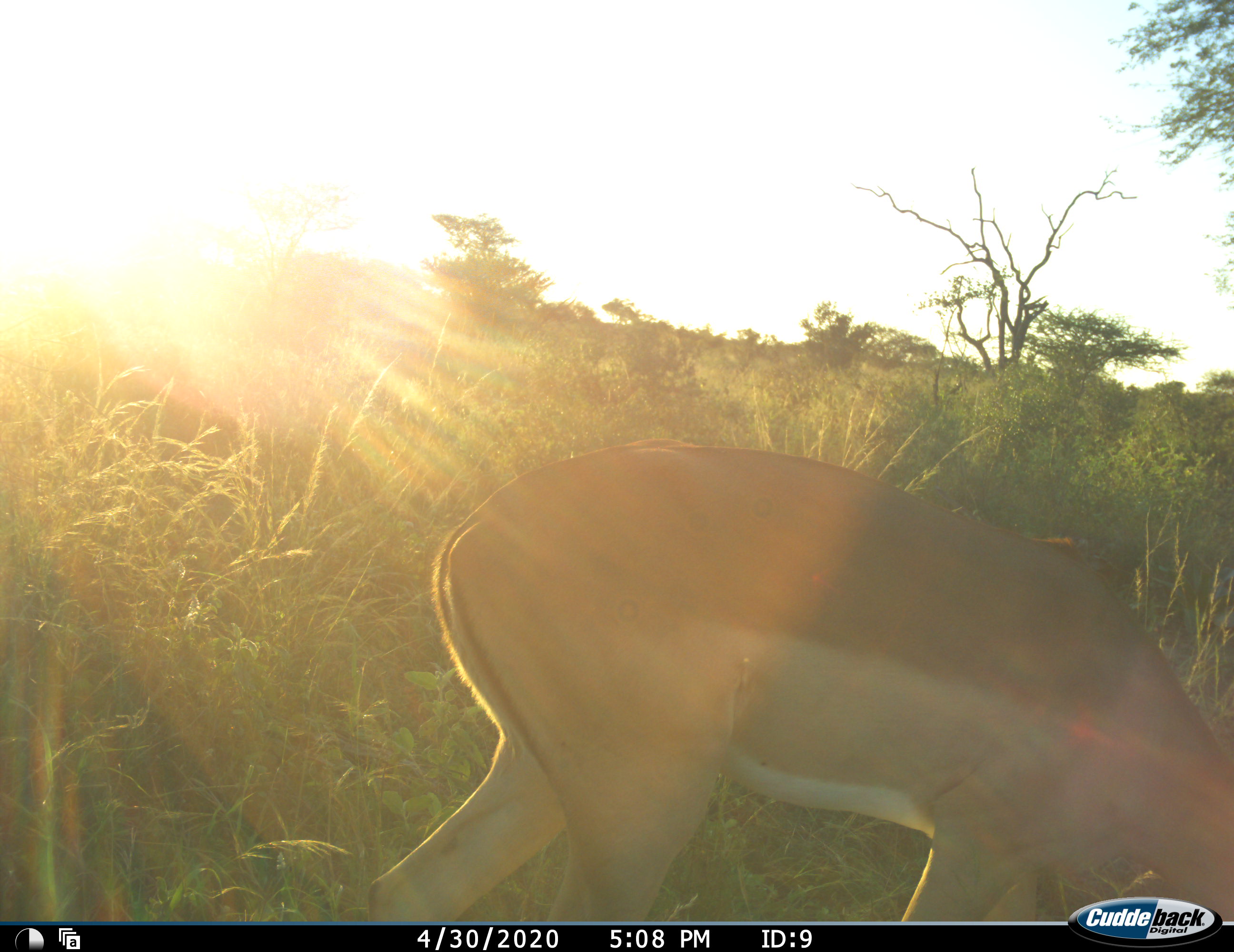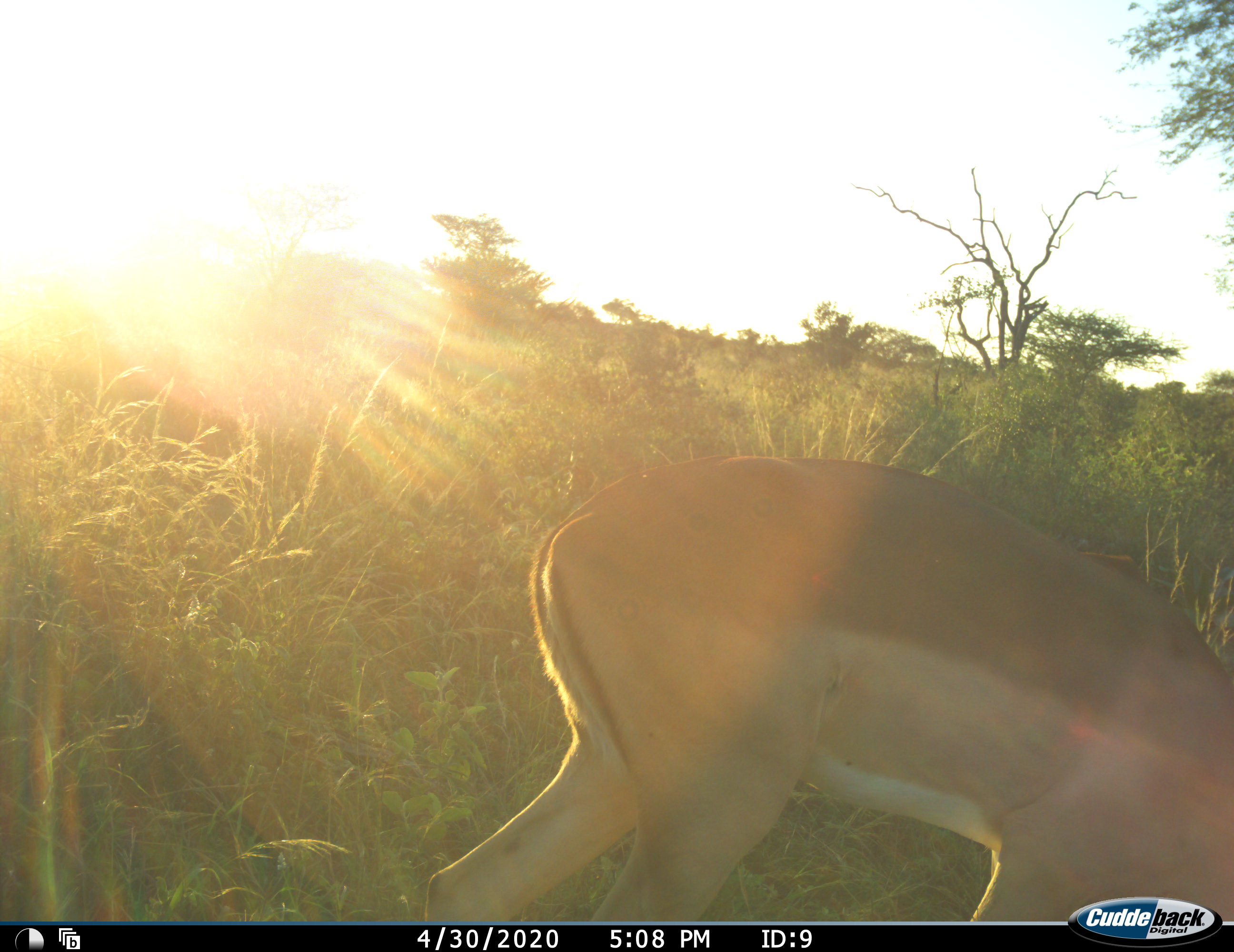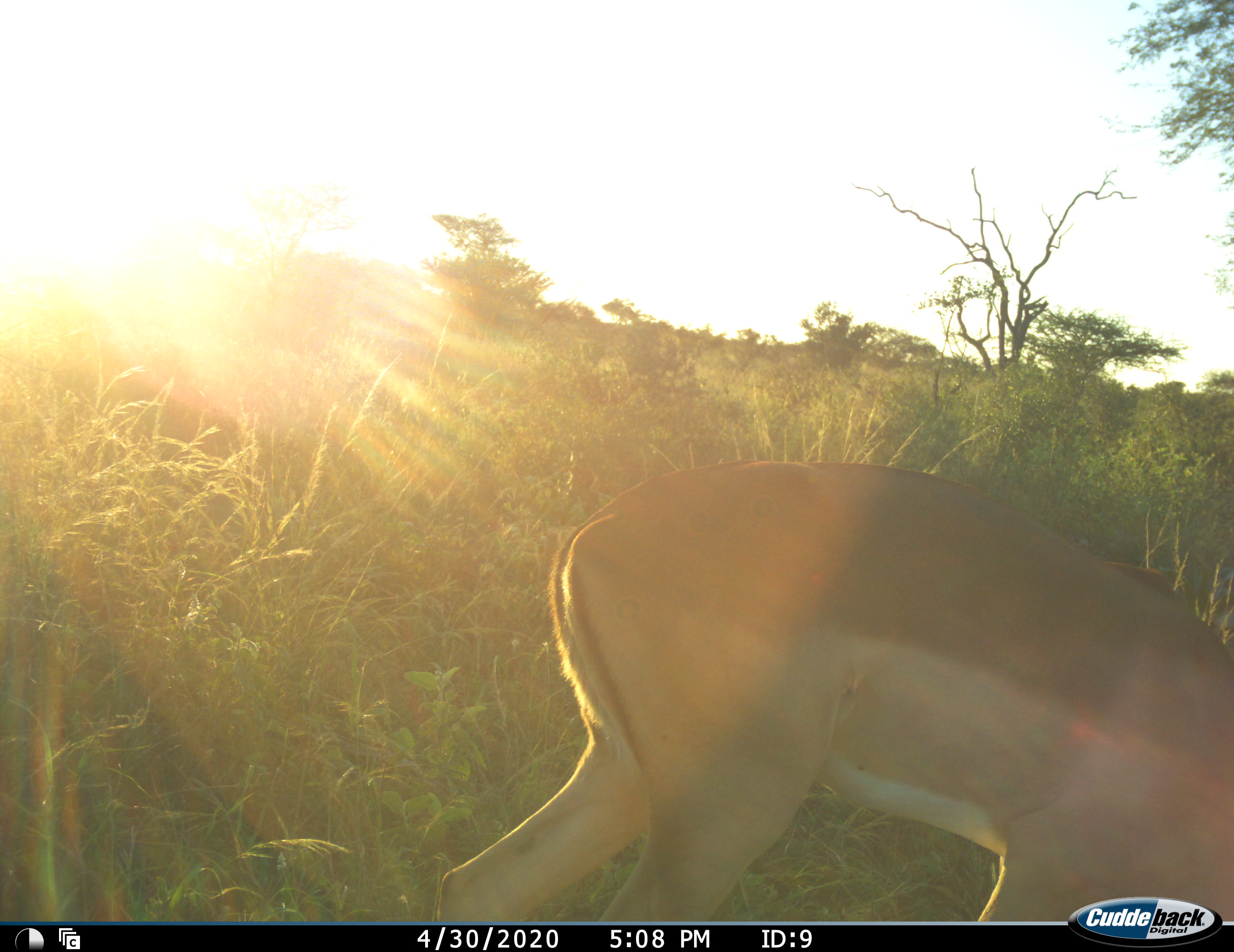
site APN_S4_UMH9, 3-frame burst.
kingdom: Animalia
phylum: Chordata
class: Mammalia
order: Artiodactyla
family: Bovidae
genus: Aepyceros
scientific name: Aepyceros melampus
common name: impala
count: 1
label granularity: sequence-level